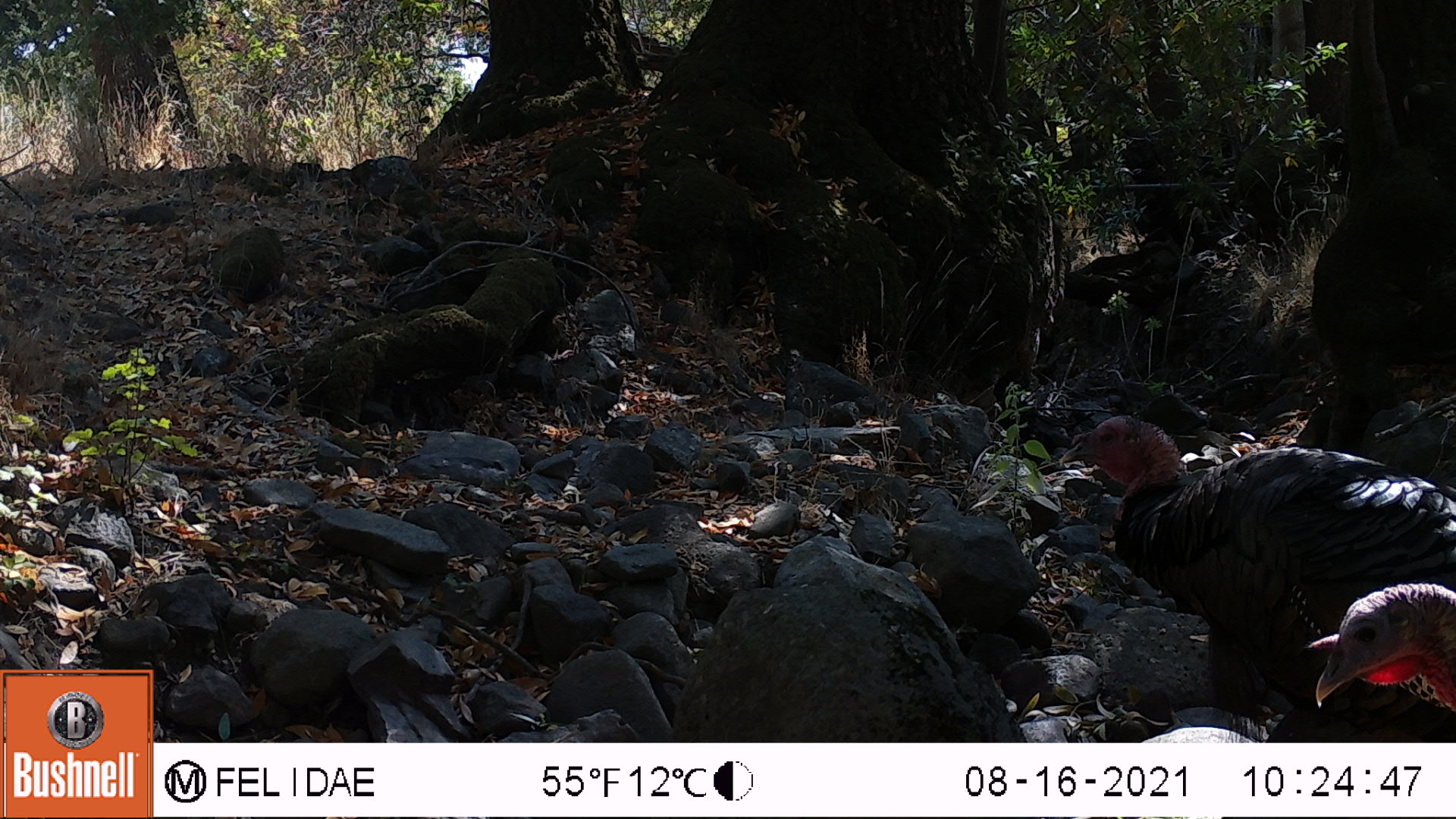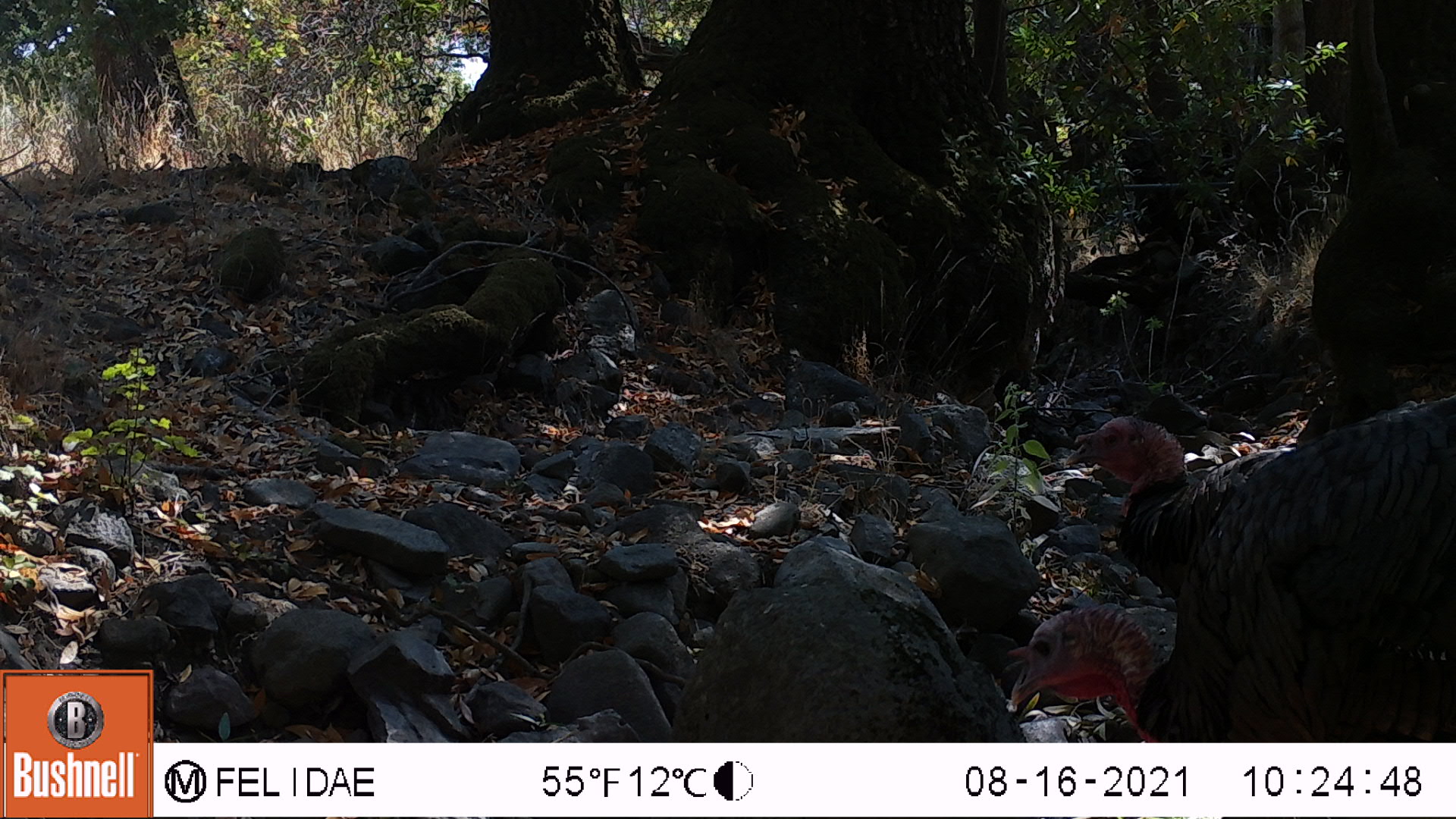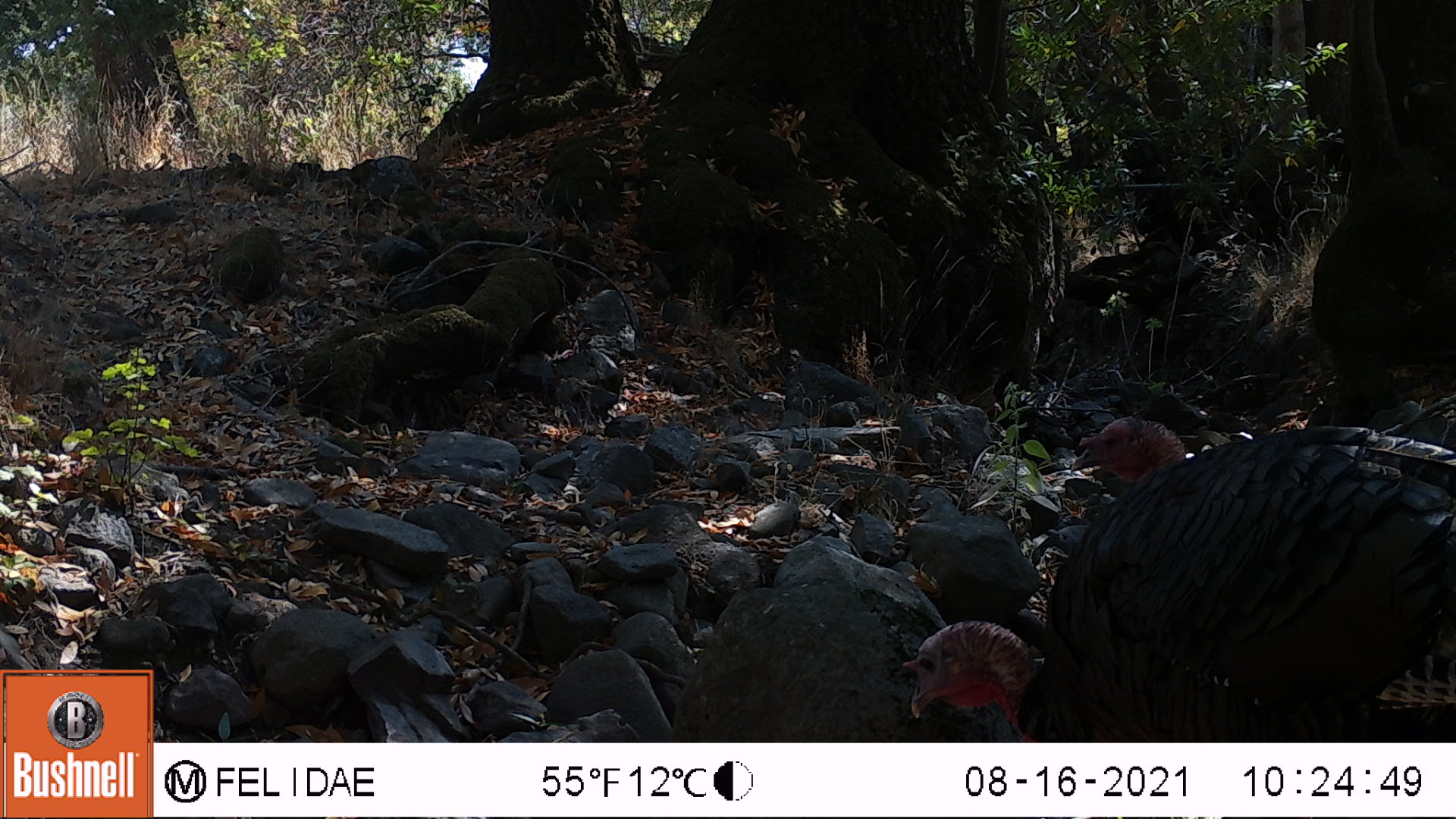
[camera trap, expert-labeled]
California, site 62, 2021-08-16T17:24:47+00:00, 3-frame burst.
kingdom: Animalia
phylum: Chordata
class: Aves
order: Galliformes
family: Phasianidae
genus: Meleagris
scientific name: Meleagris gallopavo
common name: turkey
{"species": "turkey (Meleagris gallopavo)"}